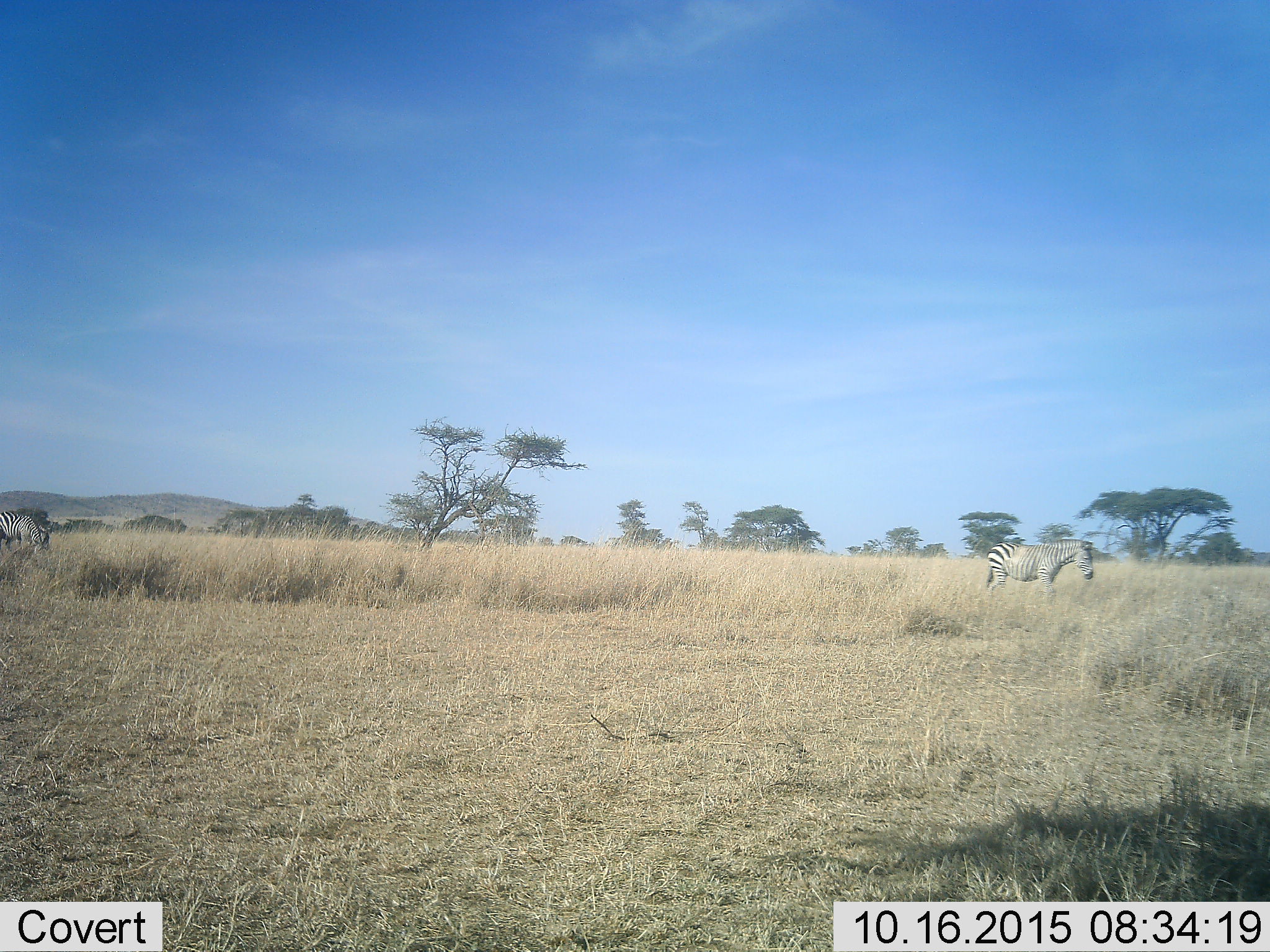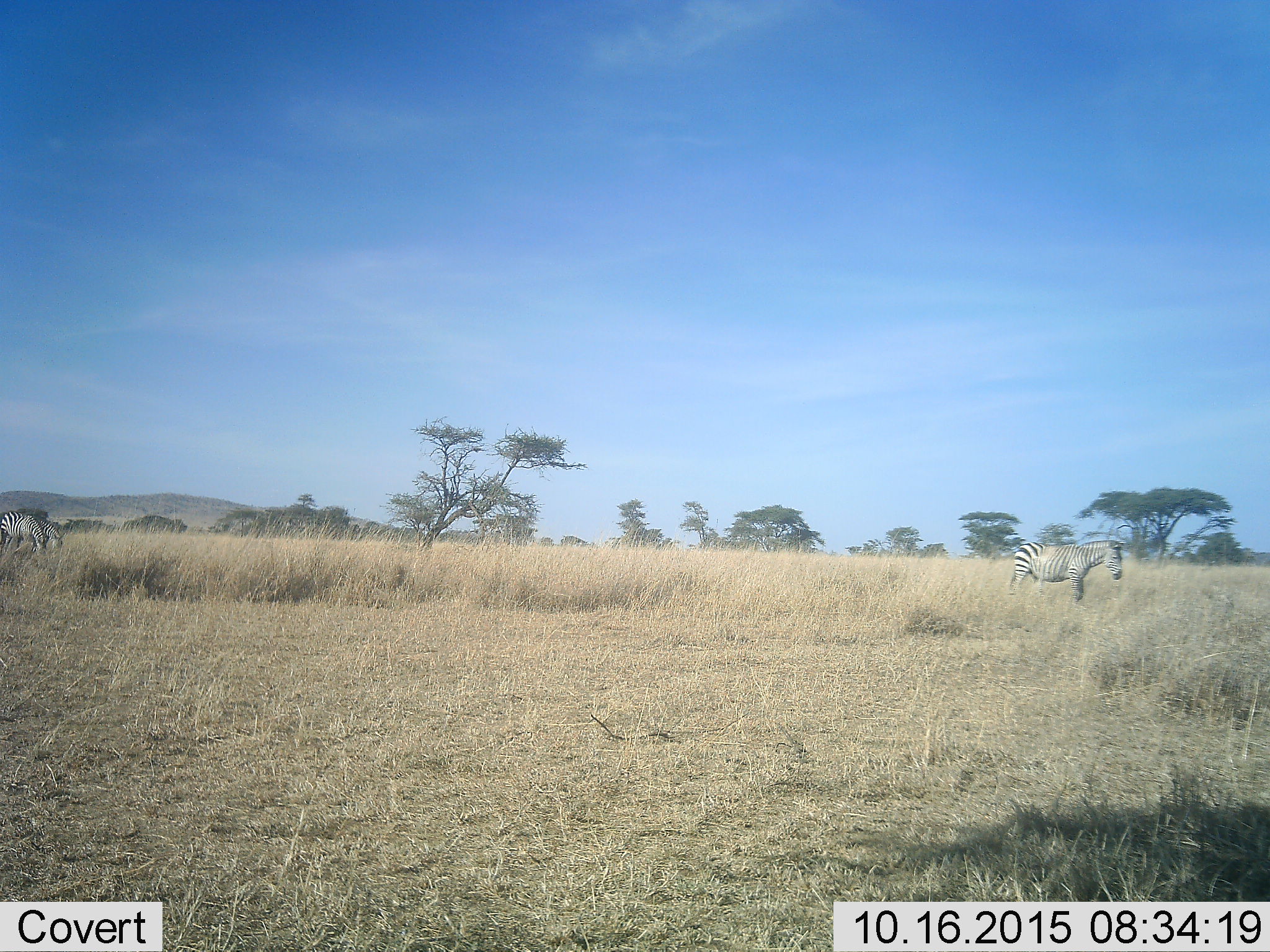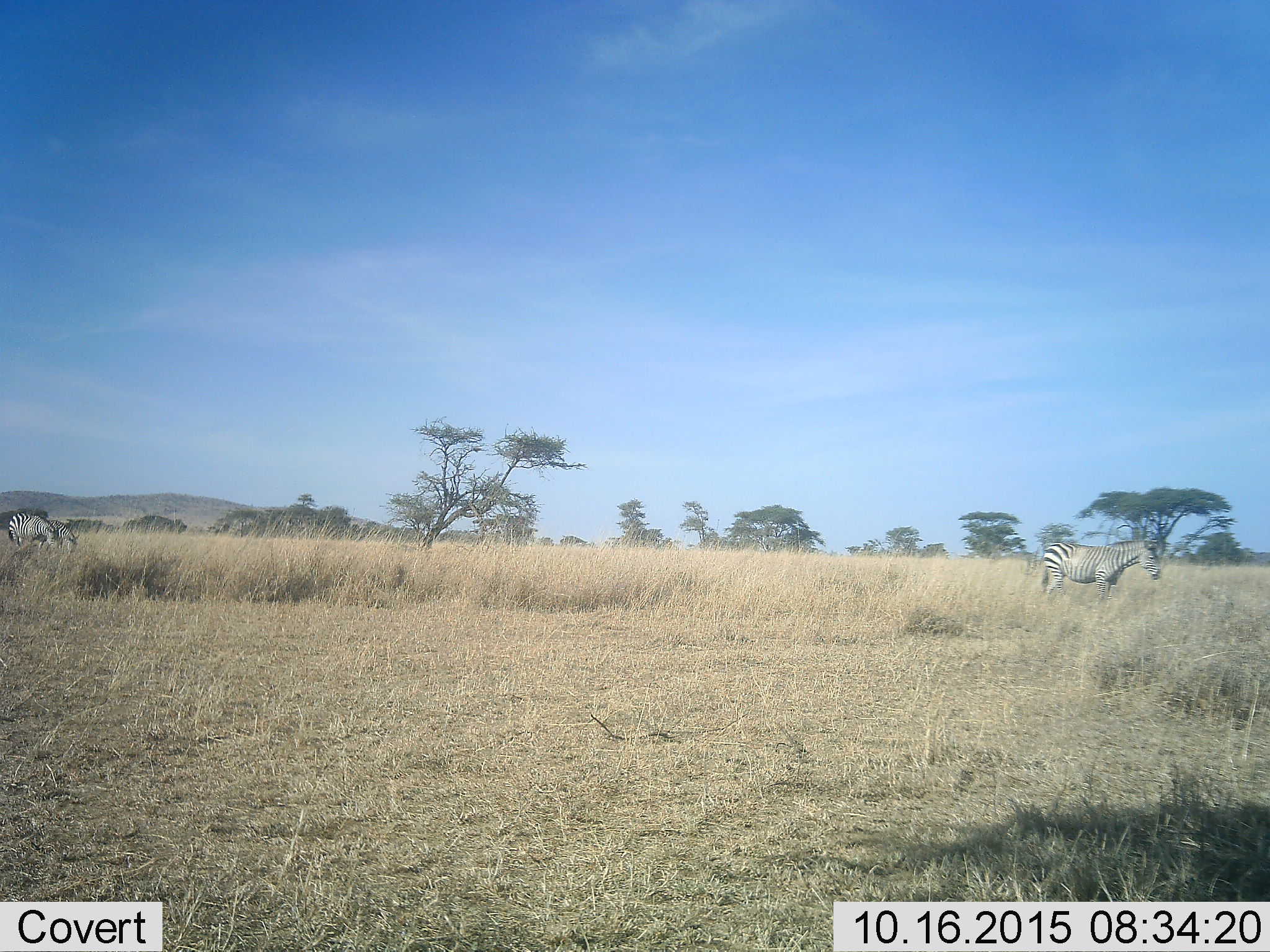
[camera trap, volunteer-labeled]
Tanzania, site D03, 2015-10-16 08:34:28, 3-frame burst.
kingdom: Animalia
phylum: Chordata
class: Mammalia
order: Perissodactyla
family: Equidae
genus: Equus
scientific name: Equus quagga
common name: plains zebra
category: zebra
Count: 3.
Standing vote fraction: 12%.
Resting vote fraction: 0%.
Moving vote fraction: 81%.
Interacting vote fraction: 6%.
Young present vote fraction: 0%.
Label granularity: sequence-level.